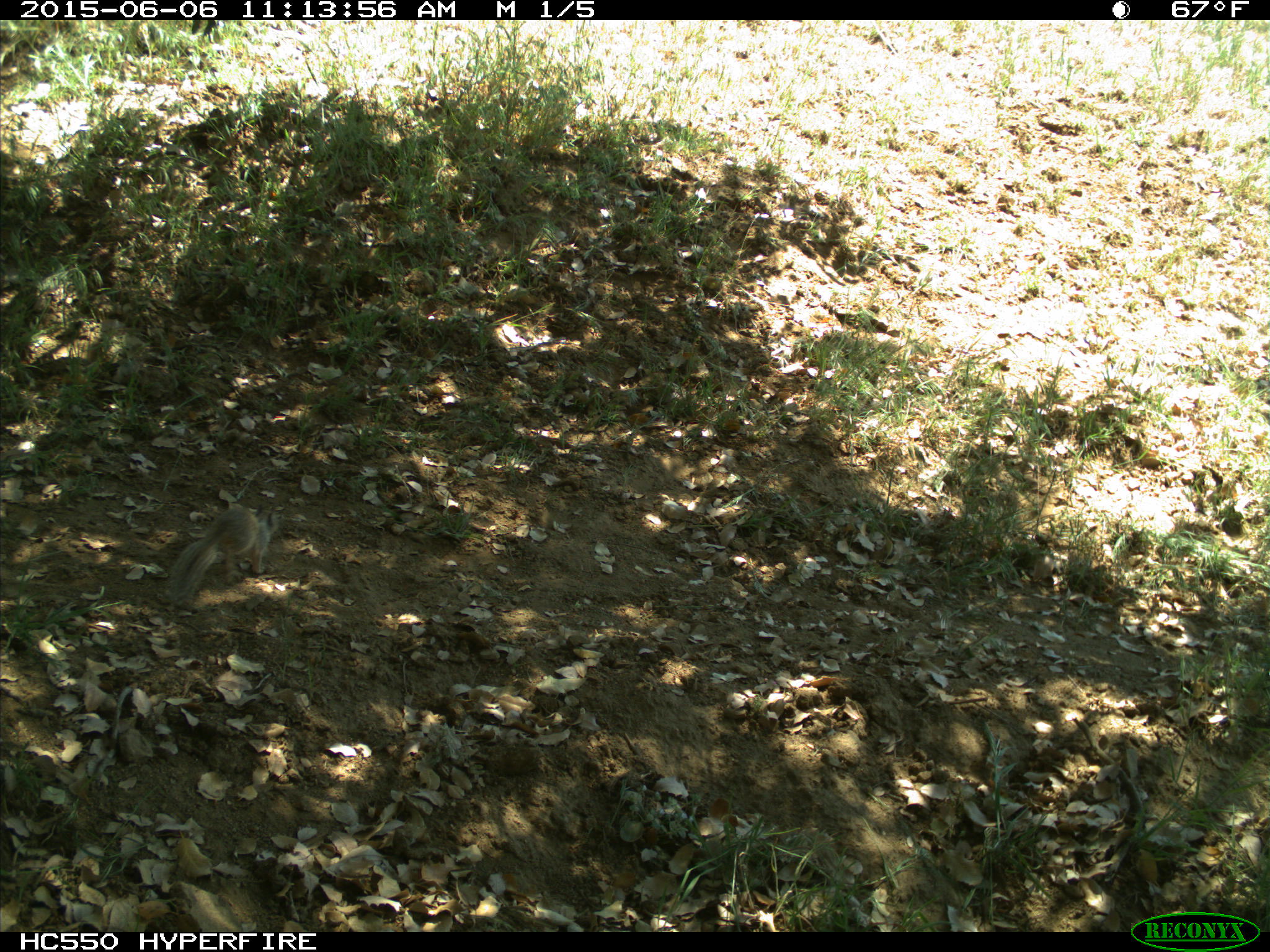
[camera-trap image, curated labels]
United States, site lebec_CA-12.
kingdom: Animalia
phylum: Chordata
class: Mammalia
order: Rodentia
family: Sciuridae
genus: Otospermophilus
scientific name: Otospermophilus beecheyi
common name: california ground squirrel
Otospermophilus beecheyi (california ground squirrel).